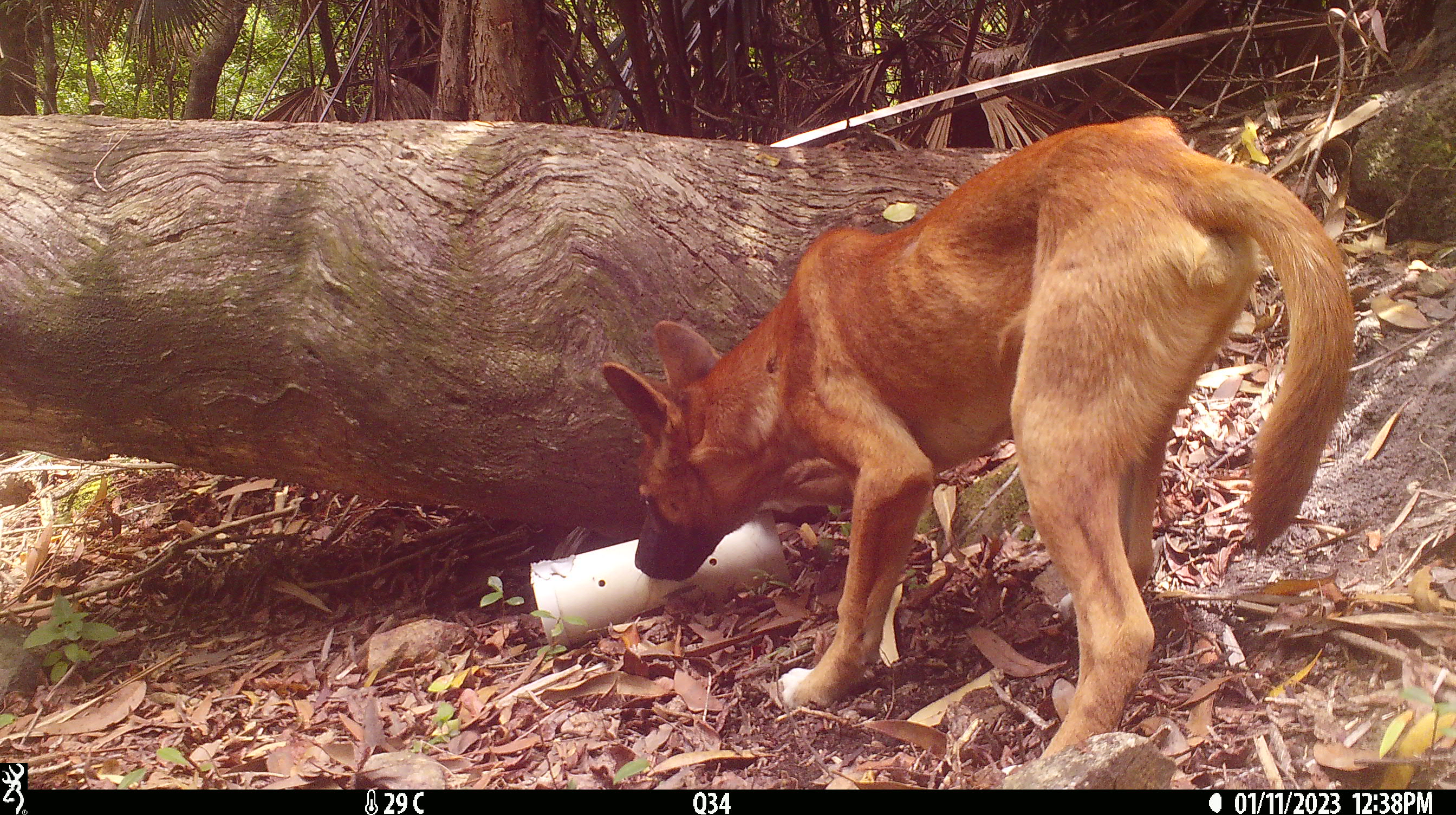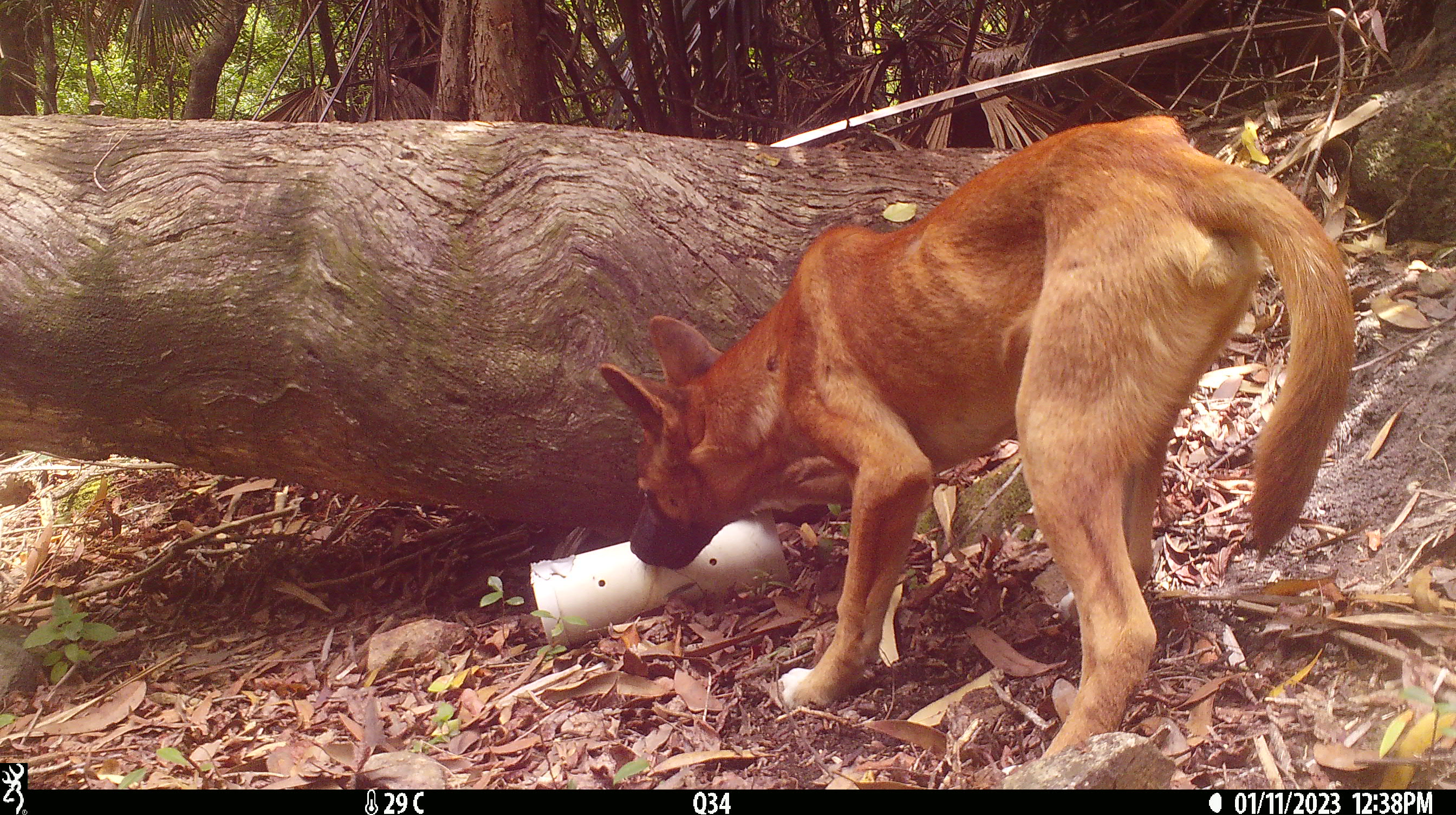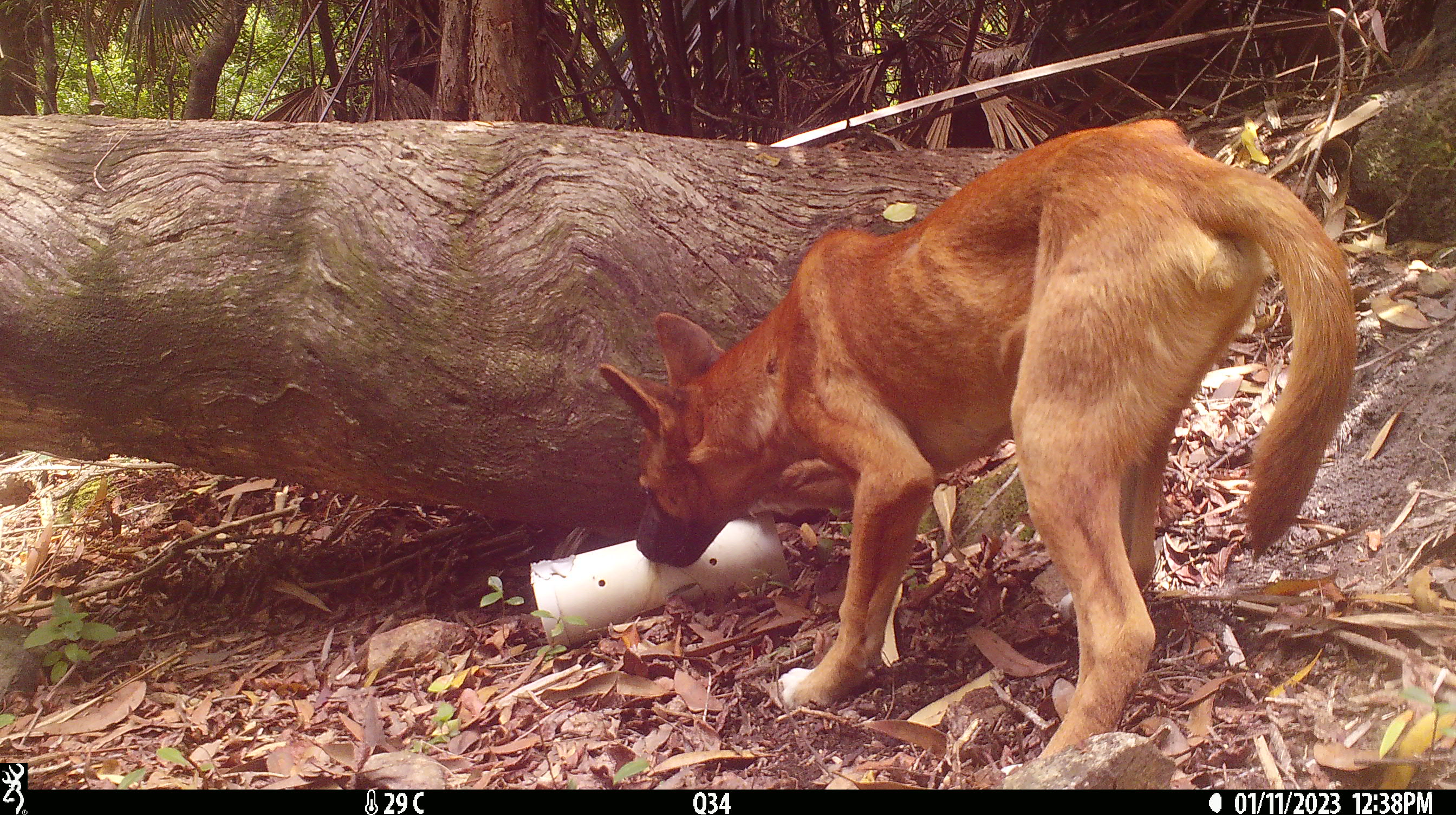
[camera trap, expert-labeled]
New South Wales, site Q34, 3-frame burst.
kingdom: Animalia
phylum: Chordata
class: Mammalia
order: Carnivora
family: Canidae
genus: Canis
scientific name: Canis familiaris dingo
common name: dingo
Dingo (Canis familiaris dingo).